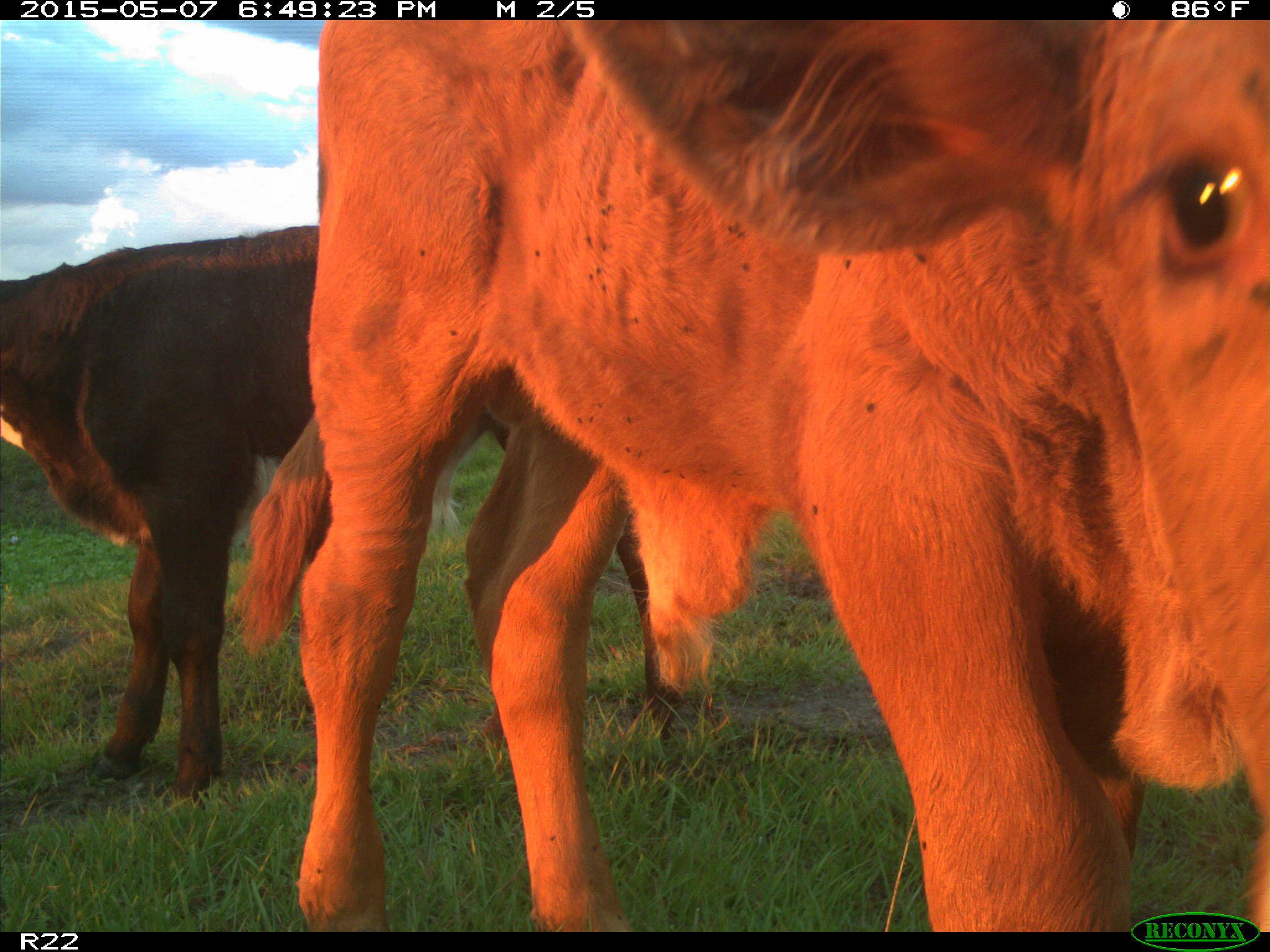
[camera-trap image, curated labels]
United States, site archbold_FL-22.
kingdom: Animalia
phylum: Chordata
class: Mammalia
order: Artiodactyla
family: Bovidae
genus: Bos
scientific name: Bos taurus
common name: domestic cow